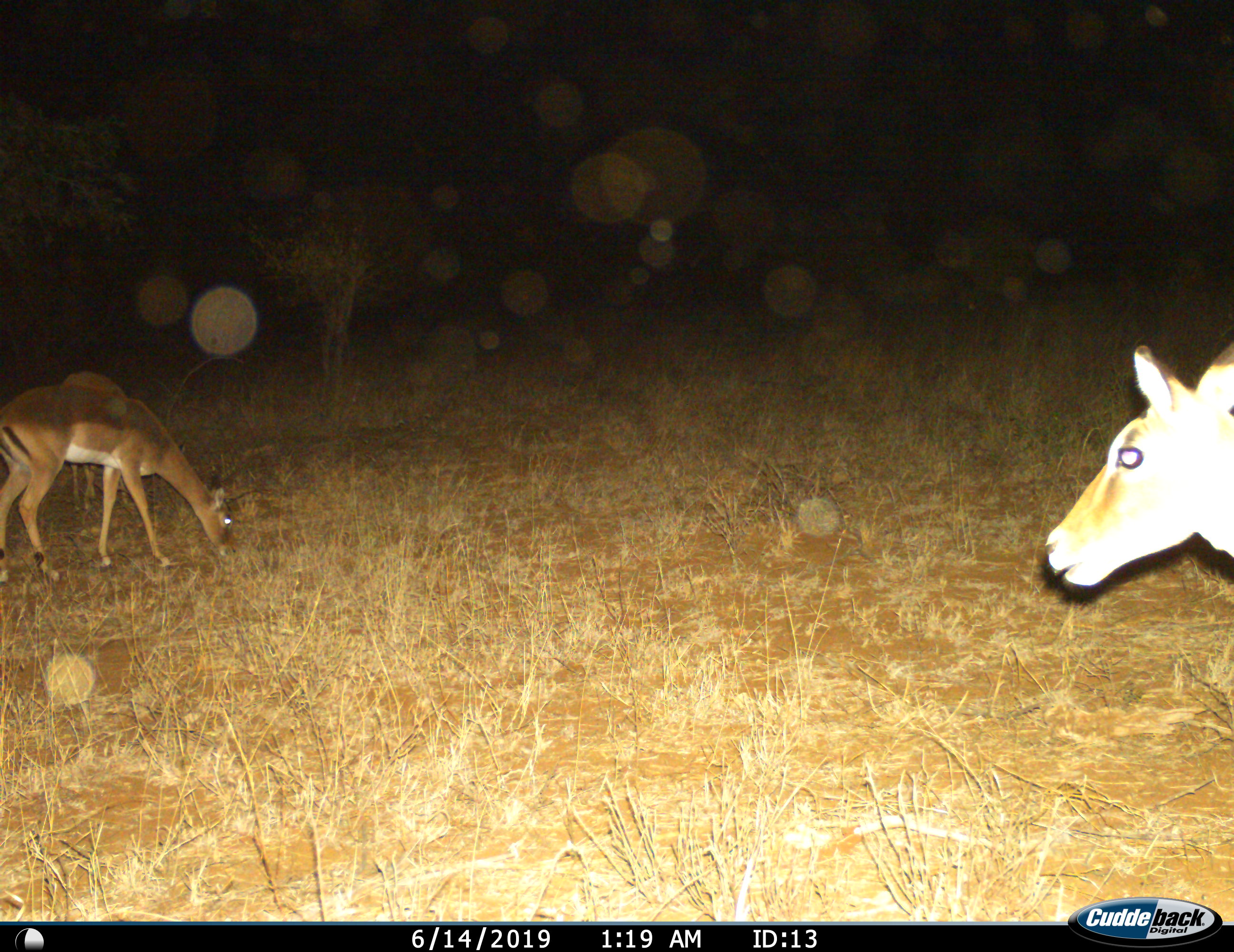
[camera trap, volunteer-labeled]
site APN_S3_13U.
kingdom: Animalia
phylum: Chordata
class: Mammalia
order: Artiodactyla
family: Bovidae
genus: Aepyceros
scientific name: Aepyceros melampus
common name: impala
Impala (Aepyceros melampus), count 2. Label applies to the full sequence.